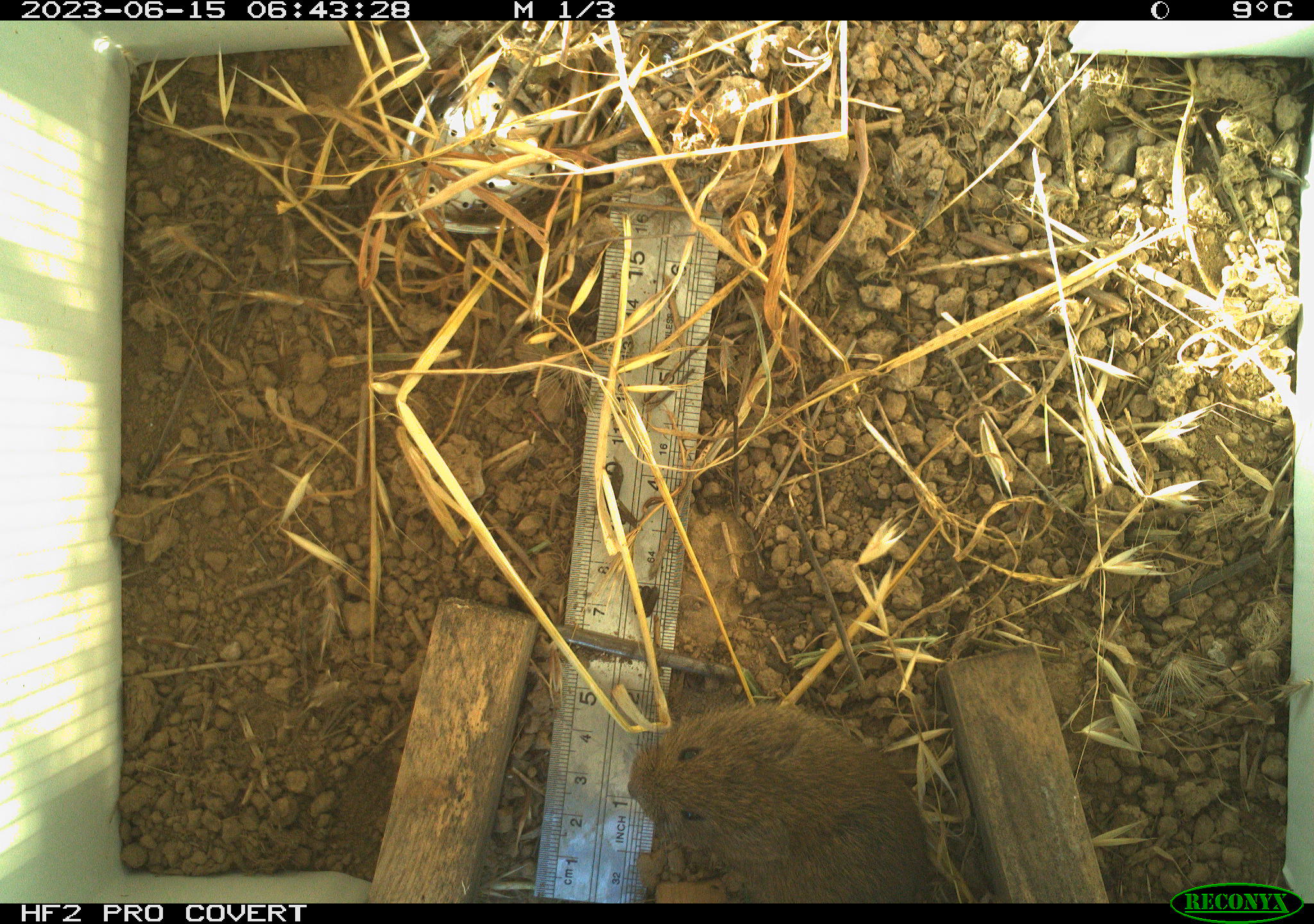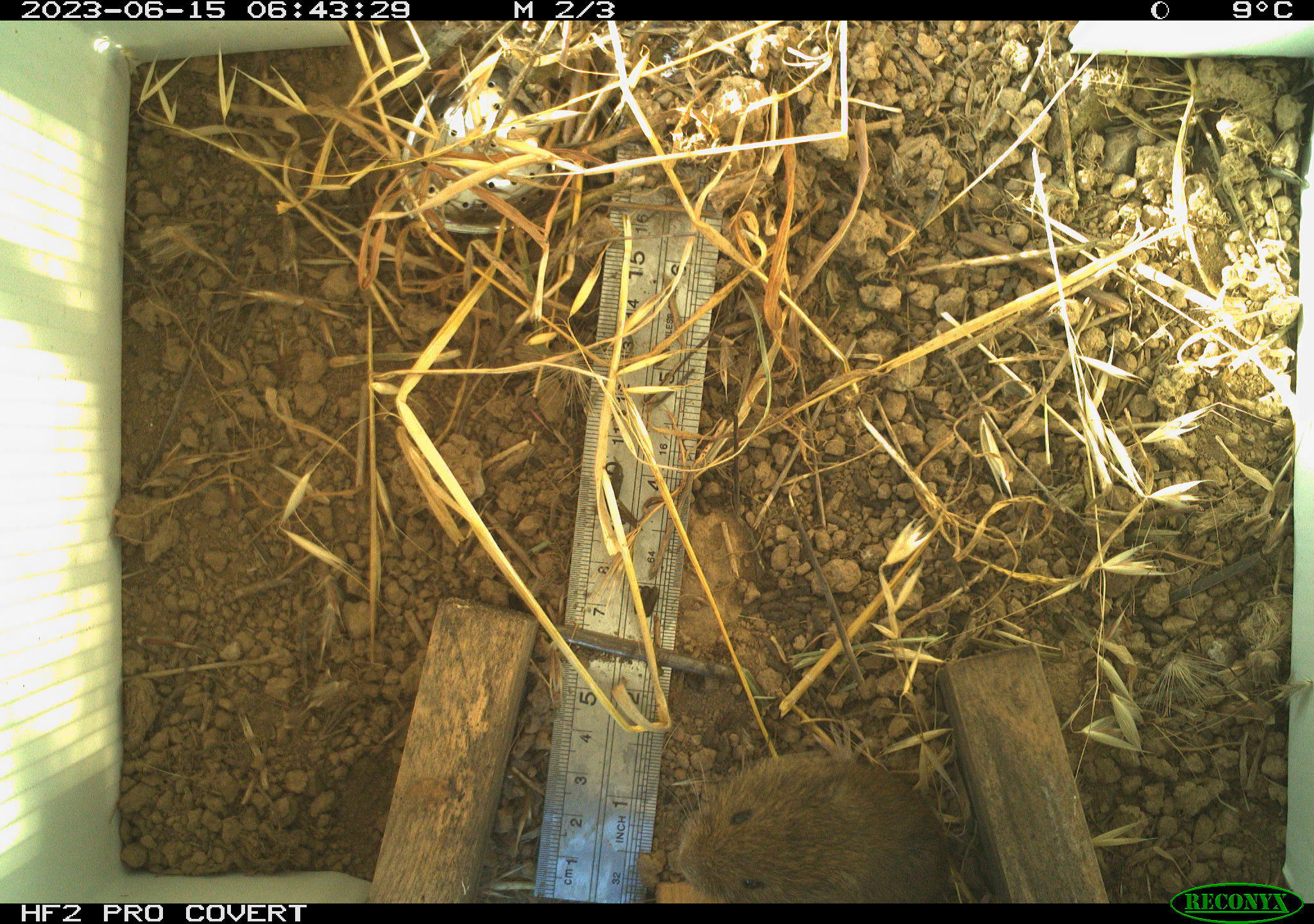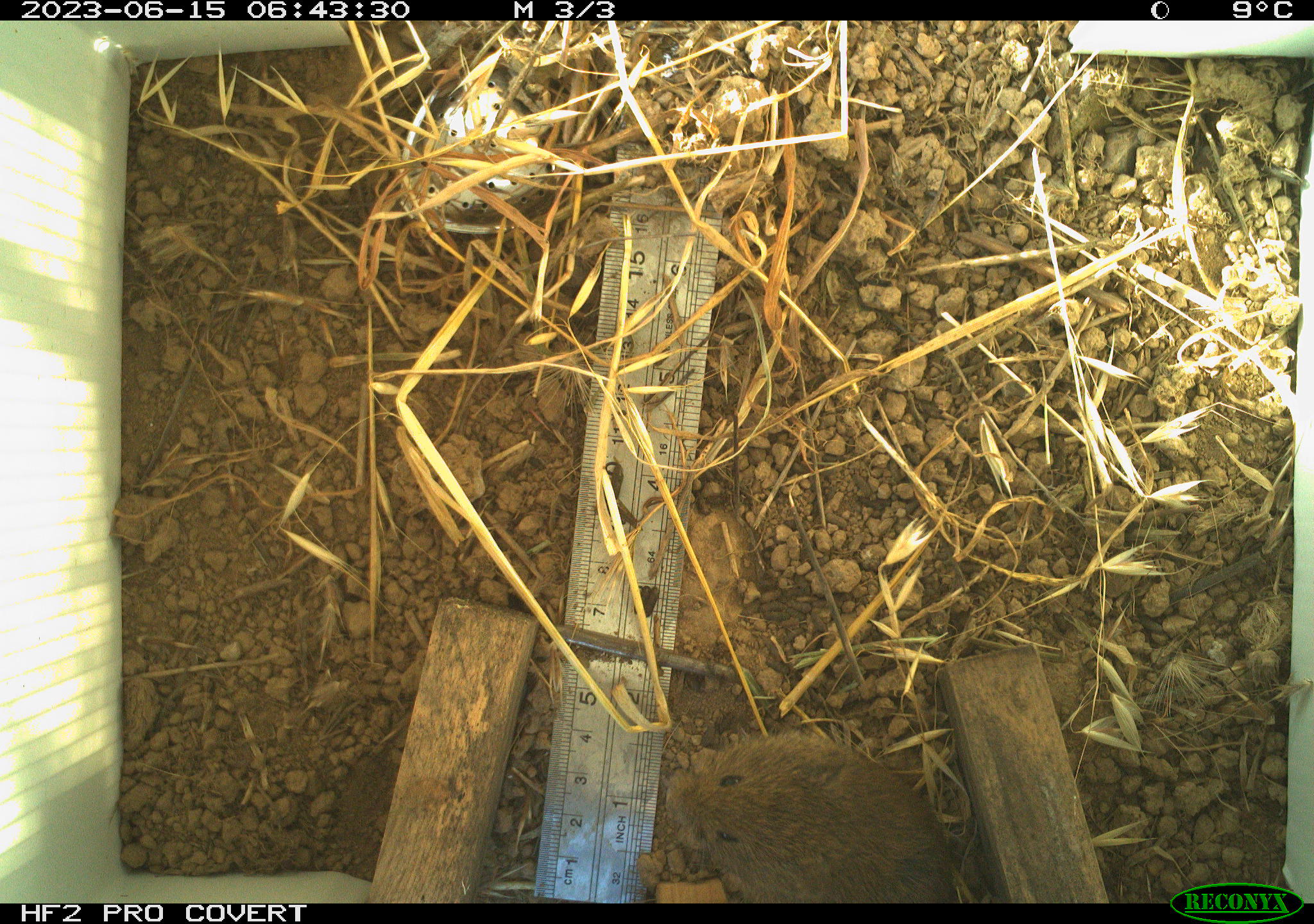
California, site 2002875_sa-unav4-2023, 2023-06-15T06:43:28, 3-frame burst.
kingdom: Animalia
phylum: Chordata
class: Mammalia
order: Rodentia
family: Cricetidae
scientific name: Arvicolinae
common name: voles, lemmings, and muskrats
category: arvicolinae subfamily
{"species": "arvicolinae subfamily (voles, lemmings, and muskrats) (Arvicolinae)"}